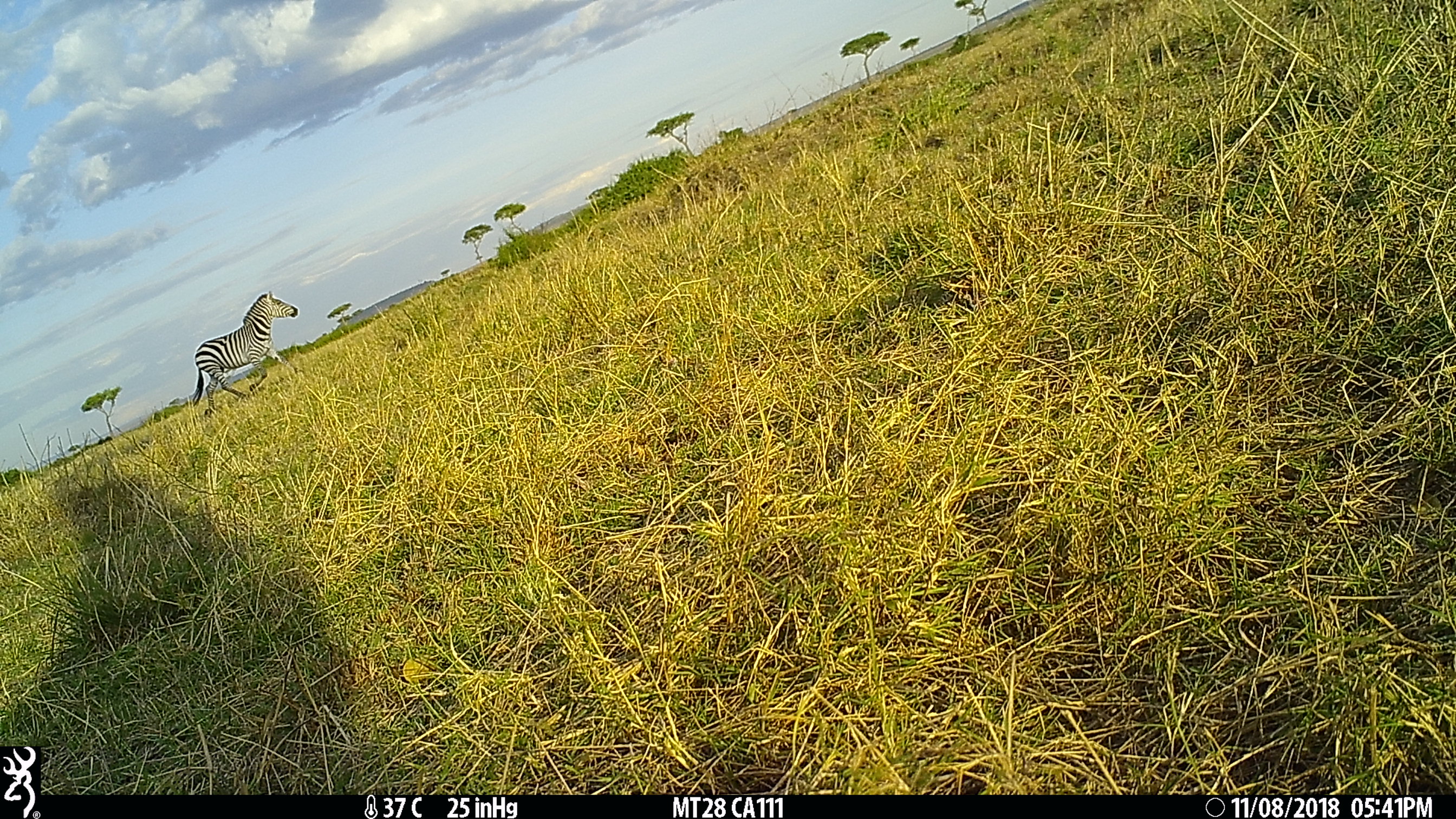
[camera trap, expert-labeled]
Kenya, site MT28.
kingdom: Animalia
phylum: Chordata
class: Mammalia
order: Perissodactyla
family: Equidae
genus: Equus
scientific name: Equus quagga burchellii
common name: burchell's zebra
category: zebra